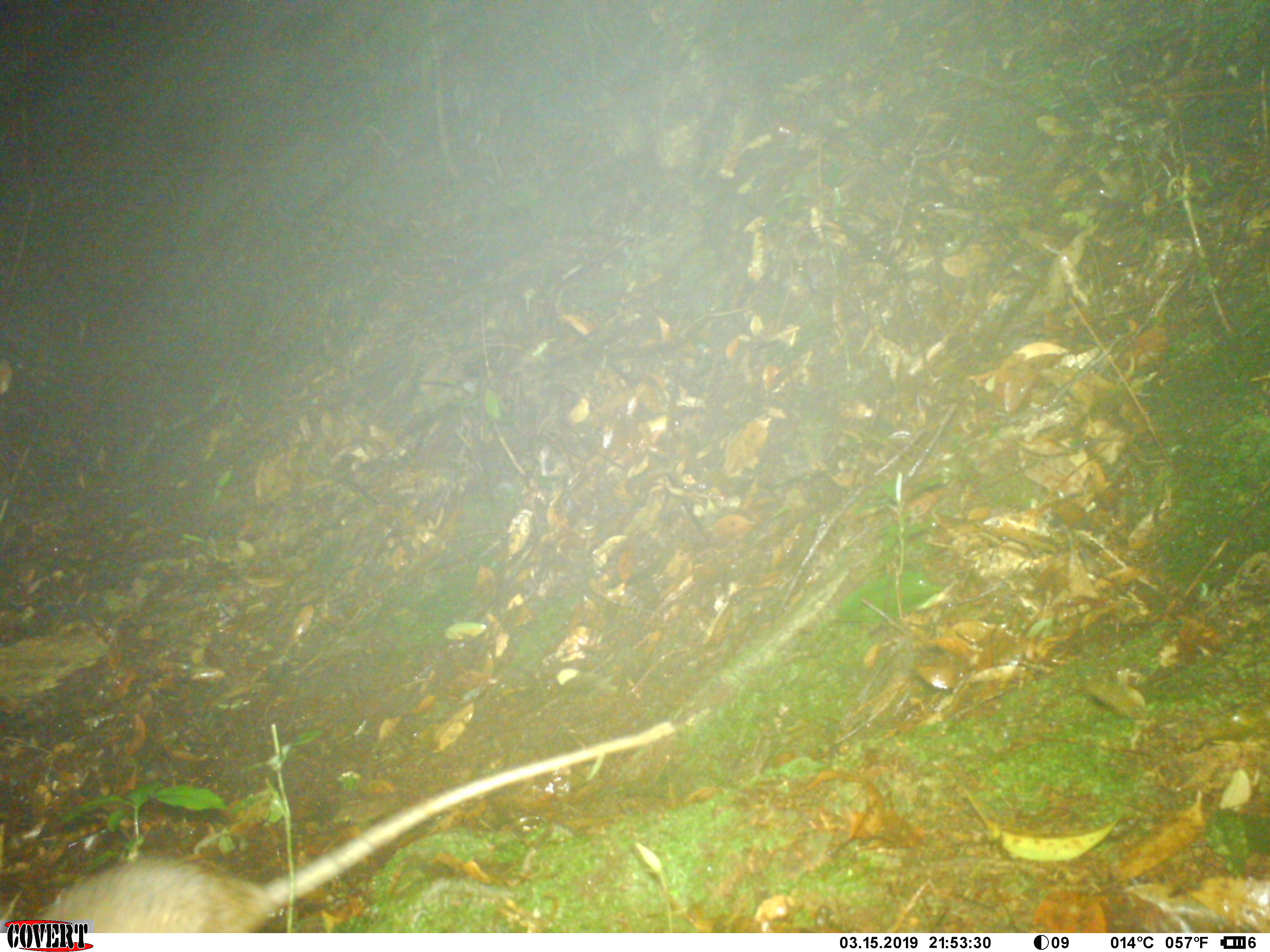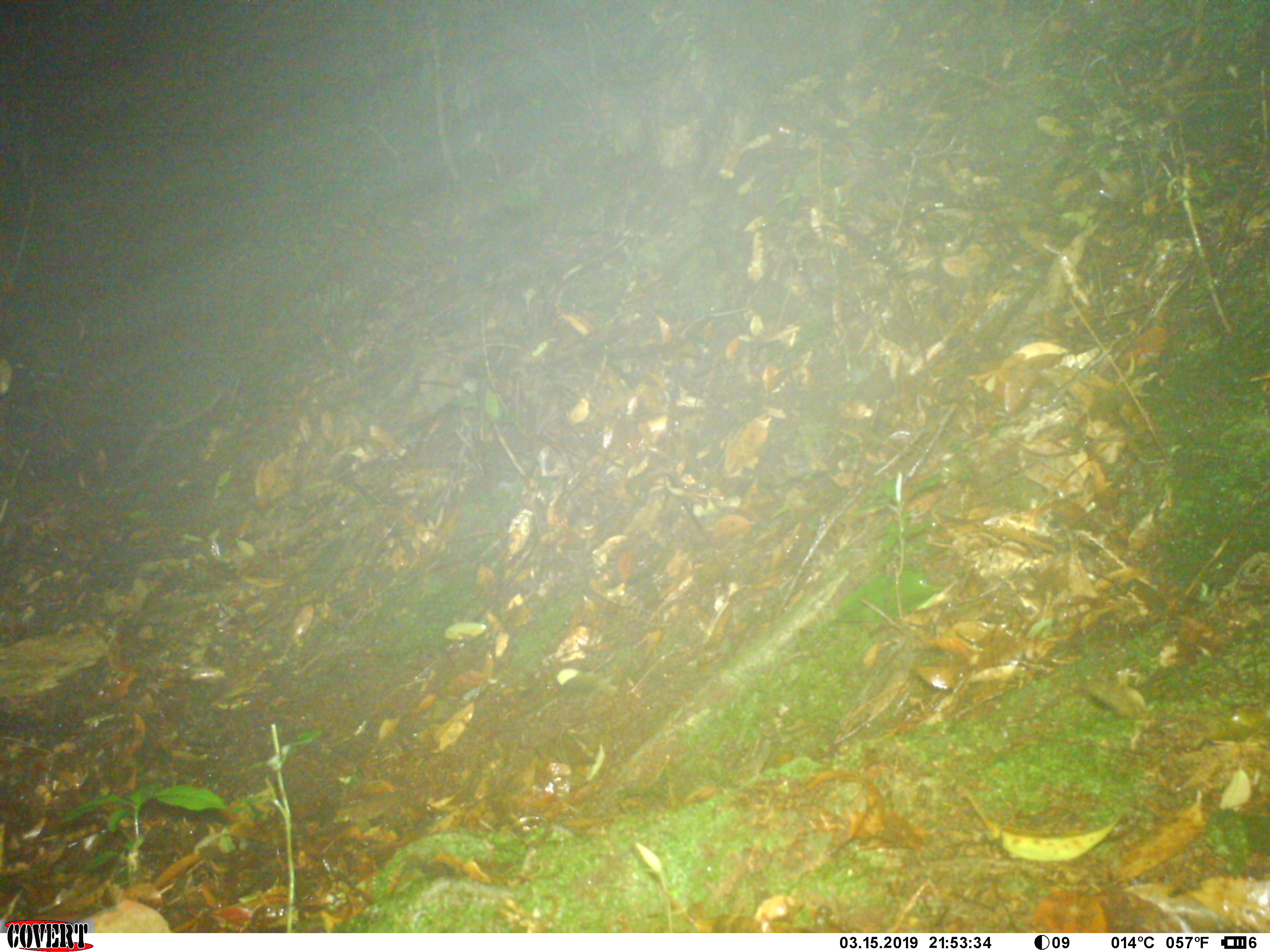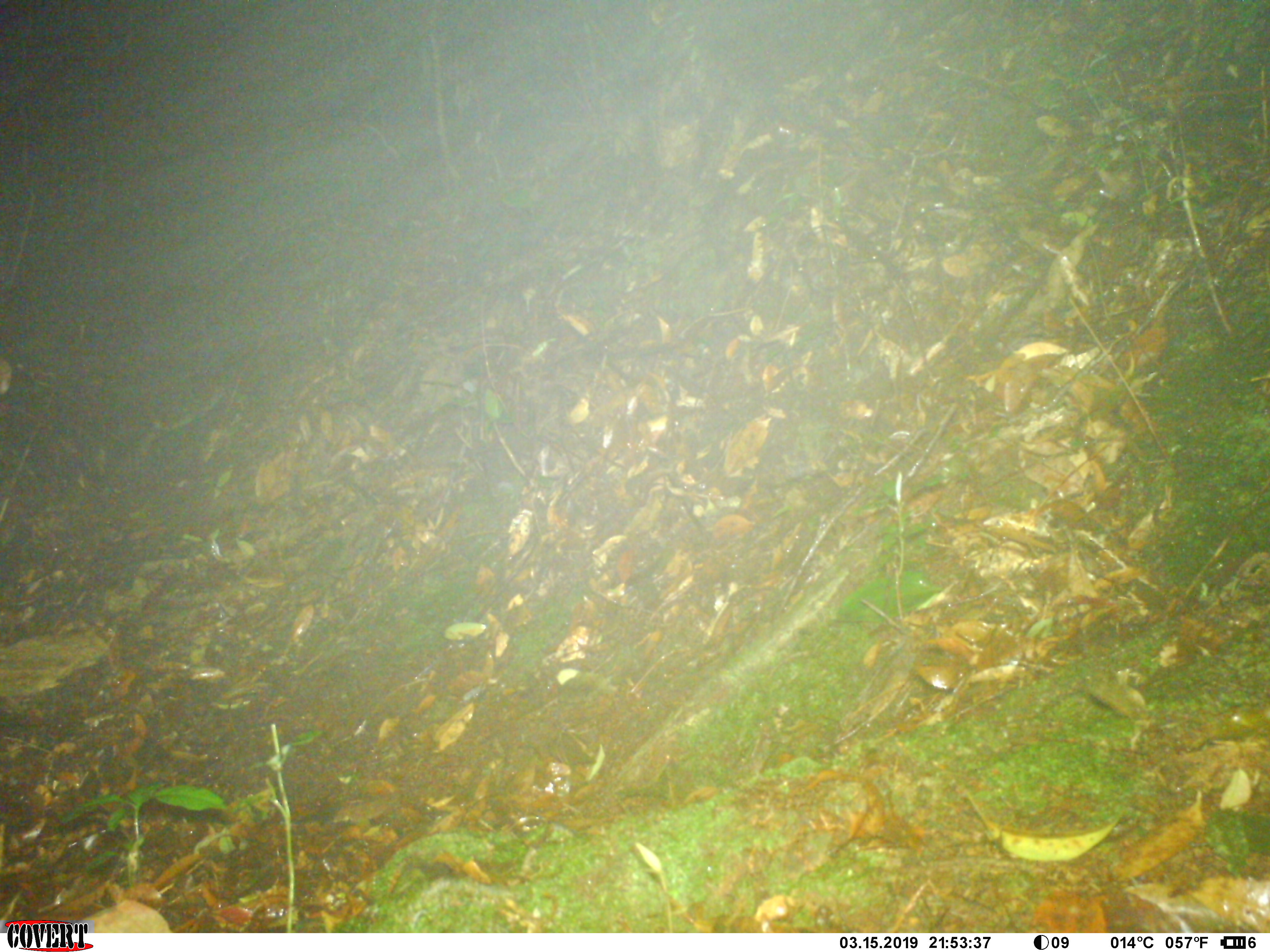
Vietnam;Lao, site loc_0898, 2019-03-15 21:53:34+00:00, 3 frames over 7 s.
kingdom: Animalia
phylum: Chordata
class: Mammalia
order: Rodentia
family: Muridae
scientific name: Muridae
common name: old-world mice and rats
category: unidentified murid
Unidentified murid (old-world mice and rats) (Muridae). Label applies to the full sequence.